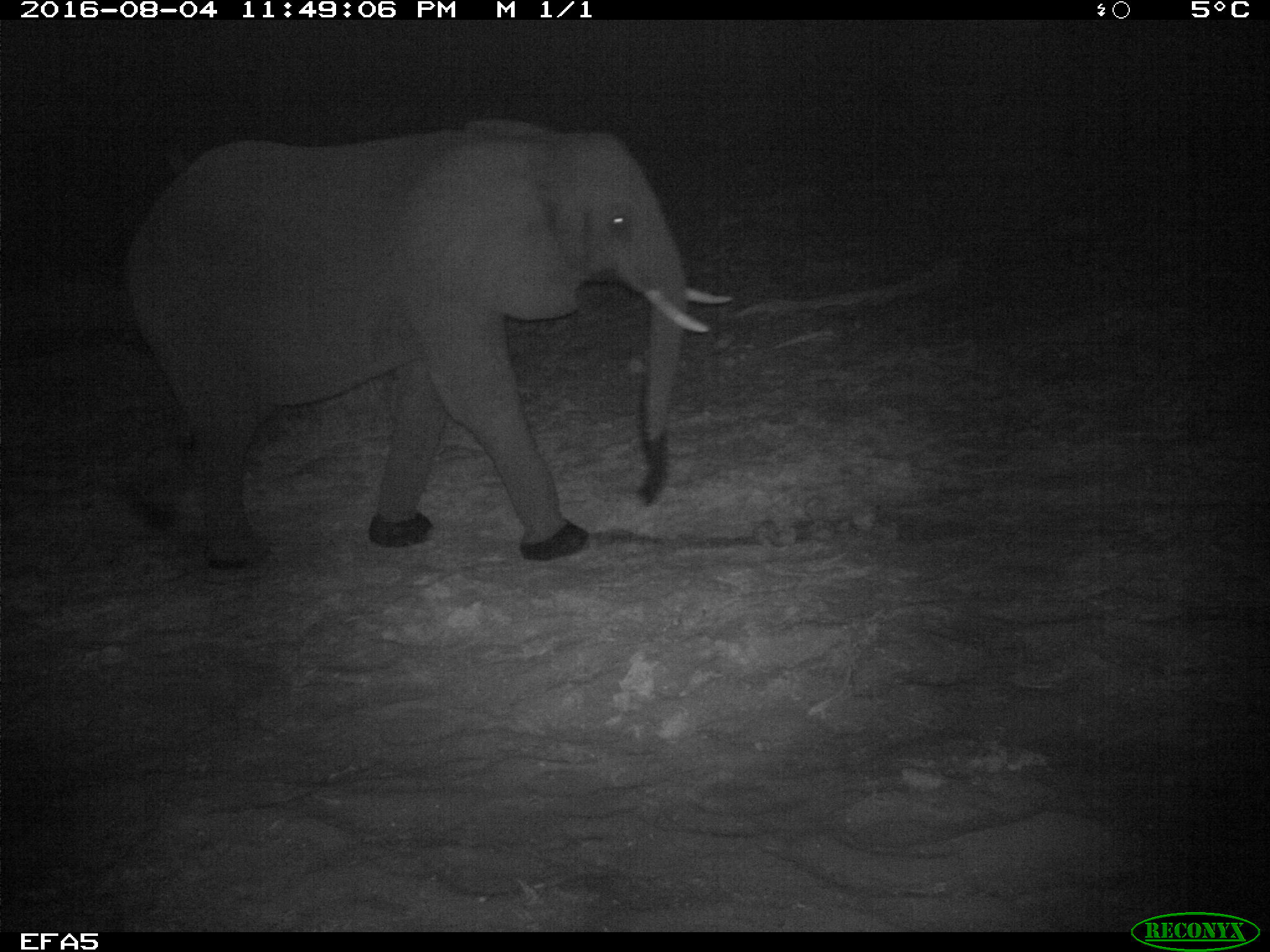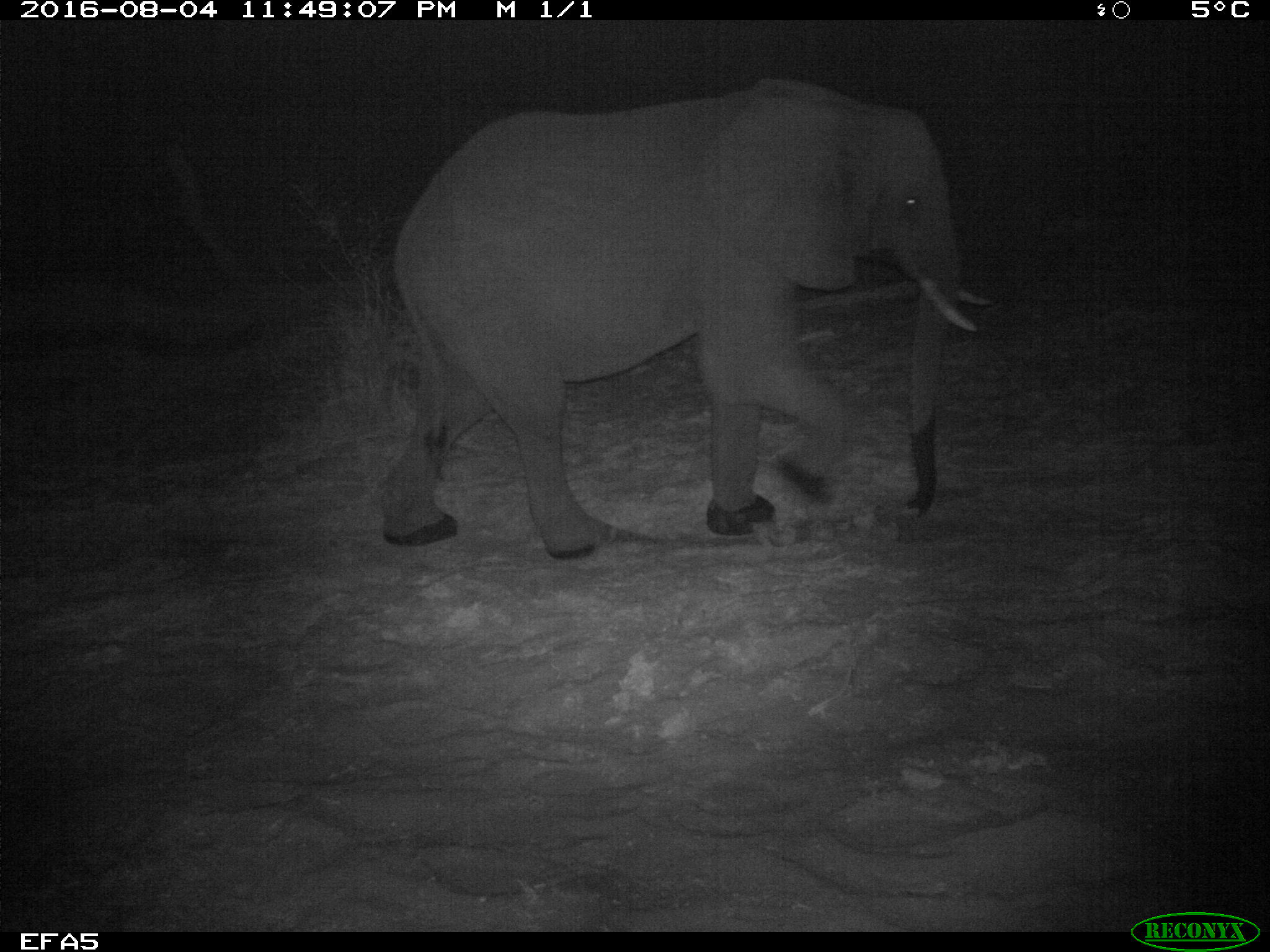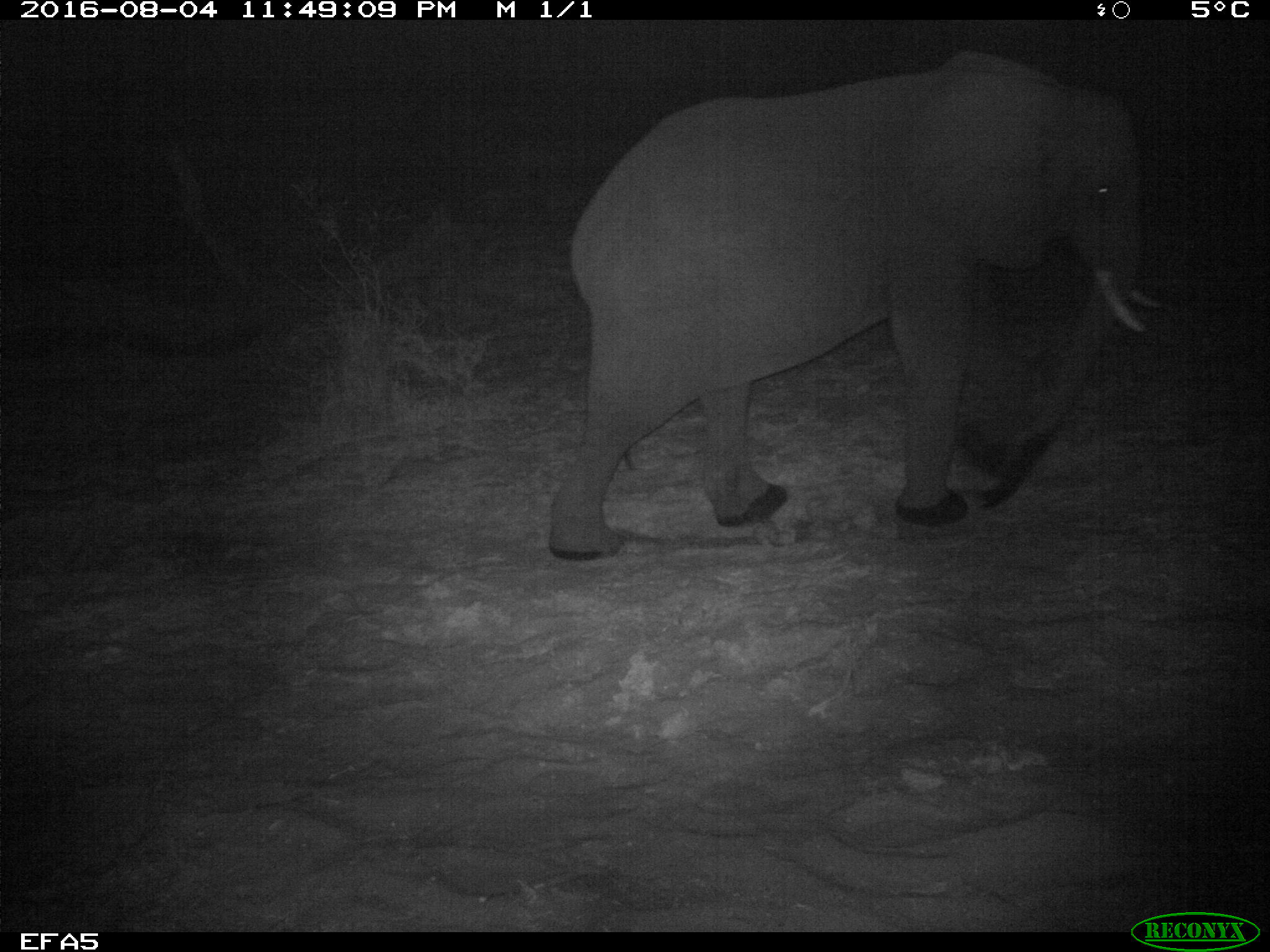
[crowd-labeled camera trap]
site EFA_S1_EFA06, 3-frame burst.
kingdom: Animalia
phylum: Chordata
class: Mammalia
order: Proboscidea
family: Elephantidae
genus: Loxodonta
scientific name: Loxodonta africana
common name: african bush elephant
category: elephant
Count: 1.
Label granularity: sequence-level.